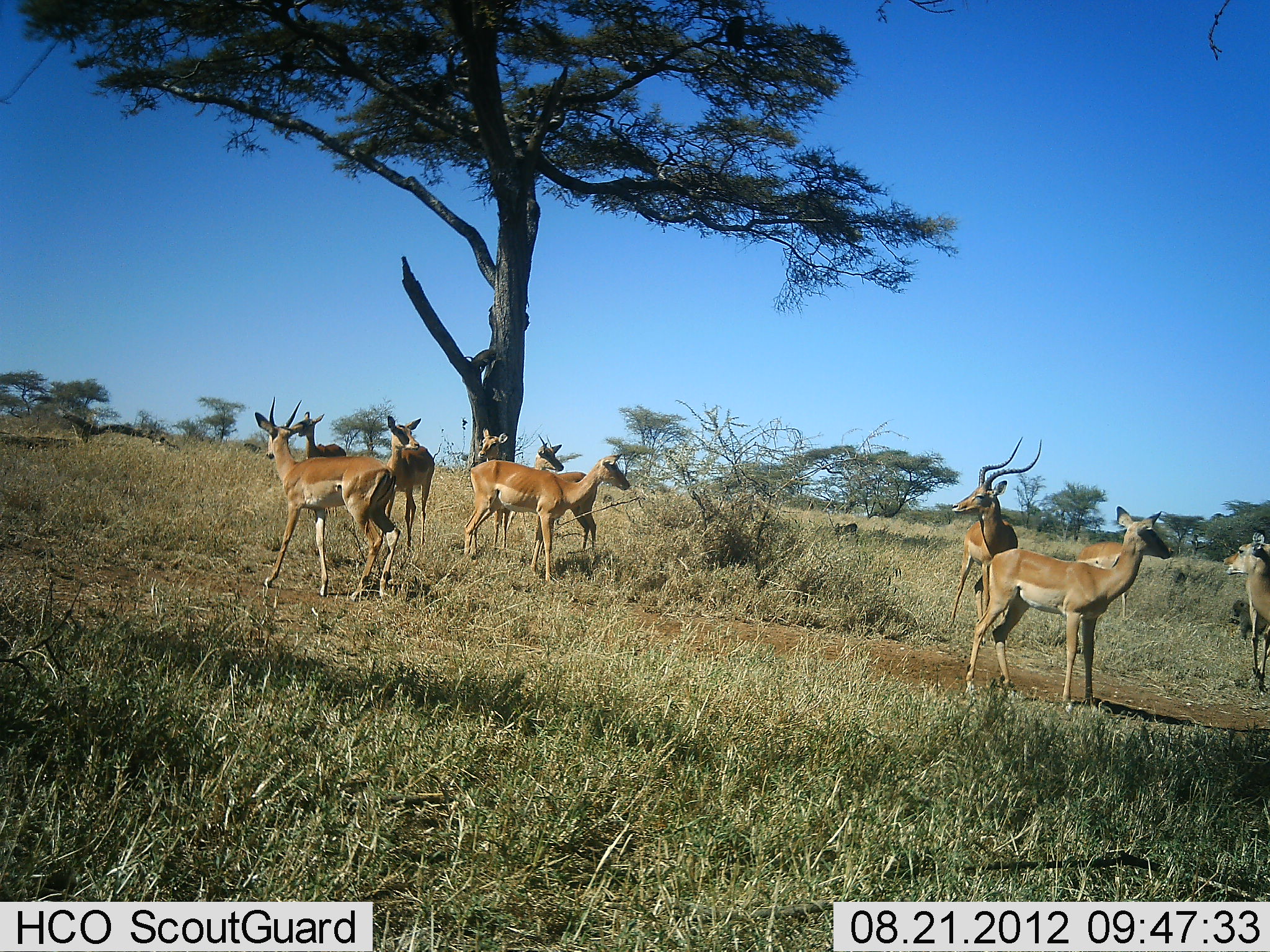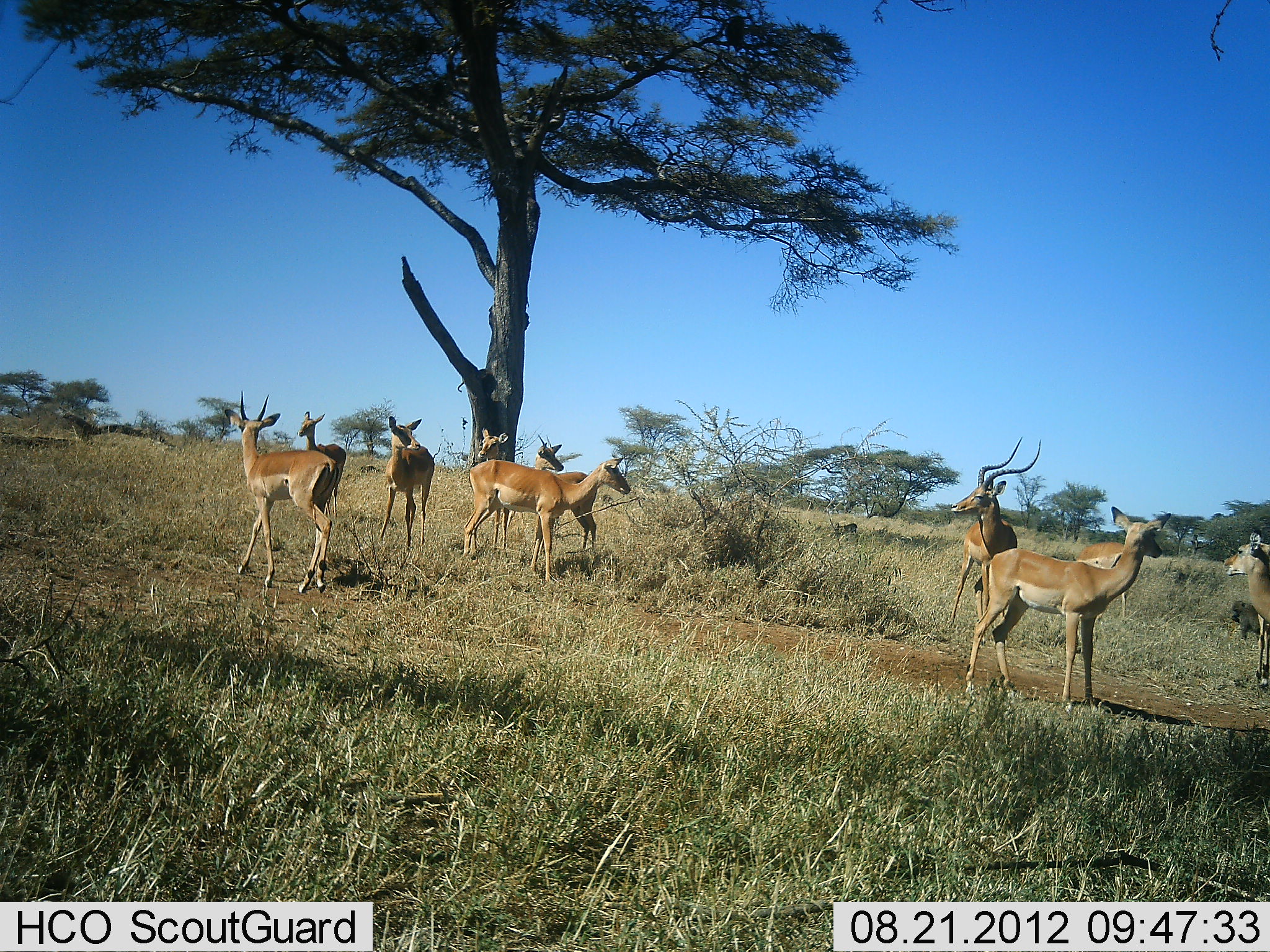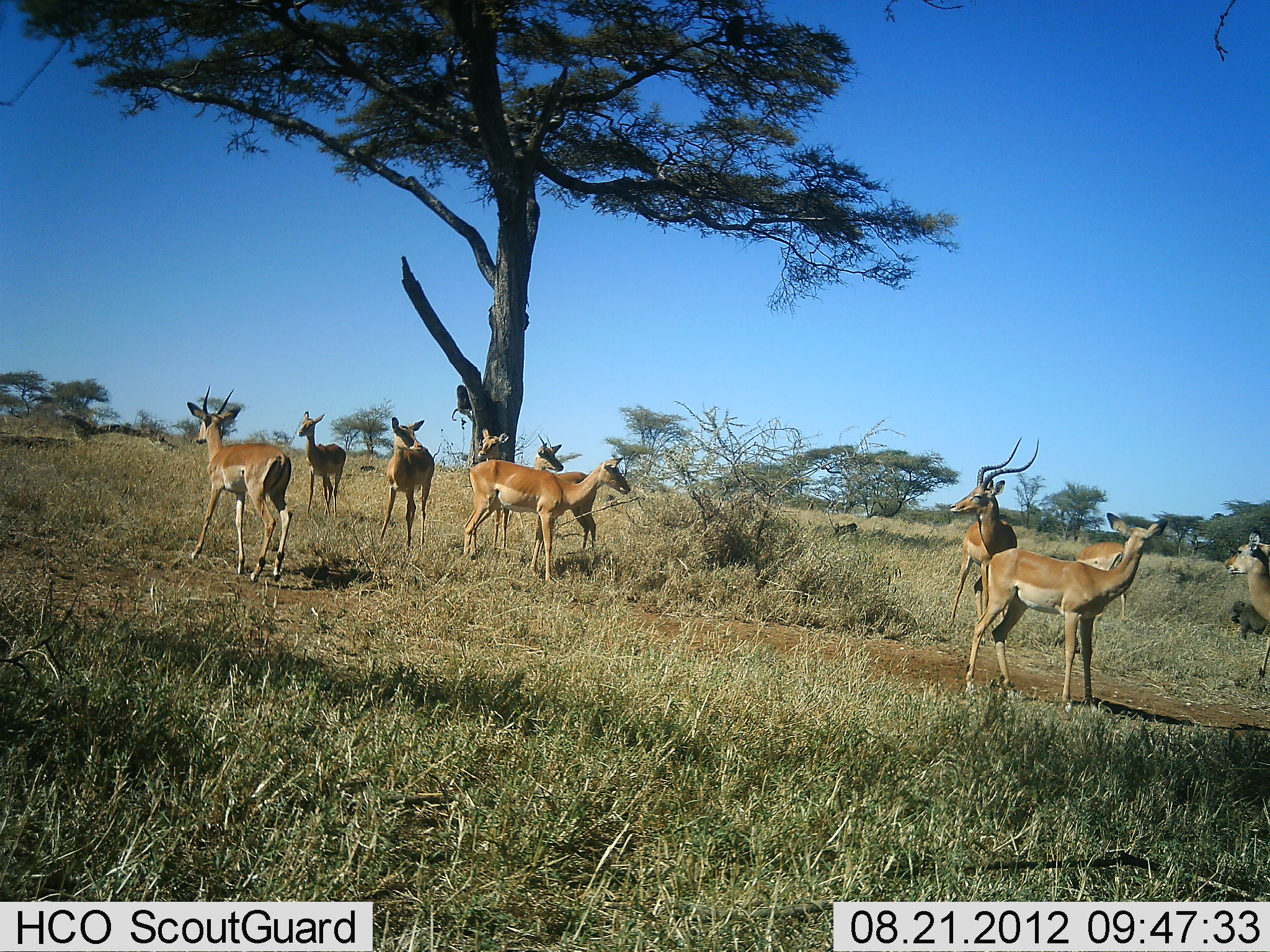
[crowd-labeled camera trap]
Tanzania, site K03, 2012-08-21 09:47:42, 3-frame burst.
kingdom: Animalia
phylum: Chordata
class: Mammalia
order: Primates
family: Cercopithecidae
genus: Papio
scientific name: Papio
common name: baboon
Baboon (Papio), count 1. Behavior (volunteer vote fractions): standing 8%, resting 0%, moving 100%, interacting 0%. Young present (vote fraction): 0%. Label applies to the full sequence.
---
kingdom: Animalia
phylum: Chordata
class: Mammalia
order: Artiodactyla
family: Bovidae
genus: Aepyceros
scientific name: Aepyceros melampus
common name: impala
Impala (Aepyceros melampus), count 10. Behavior (volunteer vote fractions): standing 100%, resting 0%, moving 68%, interacting 0%. Young present (vote fraction): 0%. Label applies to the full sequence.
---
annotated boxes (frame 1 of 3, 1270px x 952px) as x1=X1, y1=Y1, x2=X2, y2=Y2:
animal: x1=965, y1=505, x2=1174, y2=711; x1=254, y1=396, x2=398, y2=601; x1=464, y1=451, x2=631, y2=580; x1=950, y1=436, x2=1042, y2=642; x1=1223, y1=529, x2=1270, y2=689; x1=536, y1=433, x2=598, y2=553; x1=385, y1=416, x2=436, y2=549; x1=290, y1=412, x2=346, y2=518; x1=477, y1=428, x2=508, y2=556; x1=1077, y1=542, x2=1127, y2=618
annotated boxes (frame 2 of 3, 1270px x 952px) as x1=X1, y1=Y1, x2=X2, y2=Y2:
animal: x1=962, y1=506, x2=1171, y2=714; x1=479, y1=377, x2=701, y2=568; x1=224, y1=388, x2=336, y2=594; x1=464, y1=458, x2=630, y2=579; x1=947, y1=439, x2=1041, y2=632; x1=531, y1=433, x2=596, y2=554; x1=380, y1=416, x2=435, y2=556; x1=1224, y1=532, x2=1270, y2=685; x1=295, y1=410, x2=350, y2=516; x1=1079, y1=541, x2=1128, y2=620; x1=478, y1=428, x2=509, y2=551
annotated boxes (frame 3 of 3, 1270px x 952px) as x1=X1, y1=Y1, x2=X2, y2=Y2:
animal: x1=965, y1=512, x2=1169, y2=701; x1=184, y1=385, x2=296, y2=582; x1=463, y1=455, x2=634, y2=579; x1=946, y1=437, x2=1045, y2=630; x1=380, y1=415, x2=436, y2=549; x1=534, y1=434, x2=597, y2=552; x1=1223, y1=533, x2=1270, y2=677; x1=294, y1=409, x2=348, y2=514; x1=479, y1=427, x2=513, y2=549; x1=1078, y1=541, x2=1130, y2=619; x1=358, y1=463, x2=378, y2=473